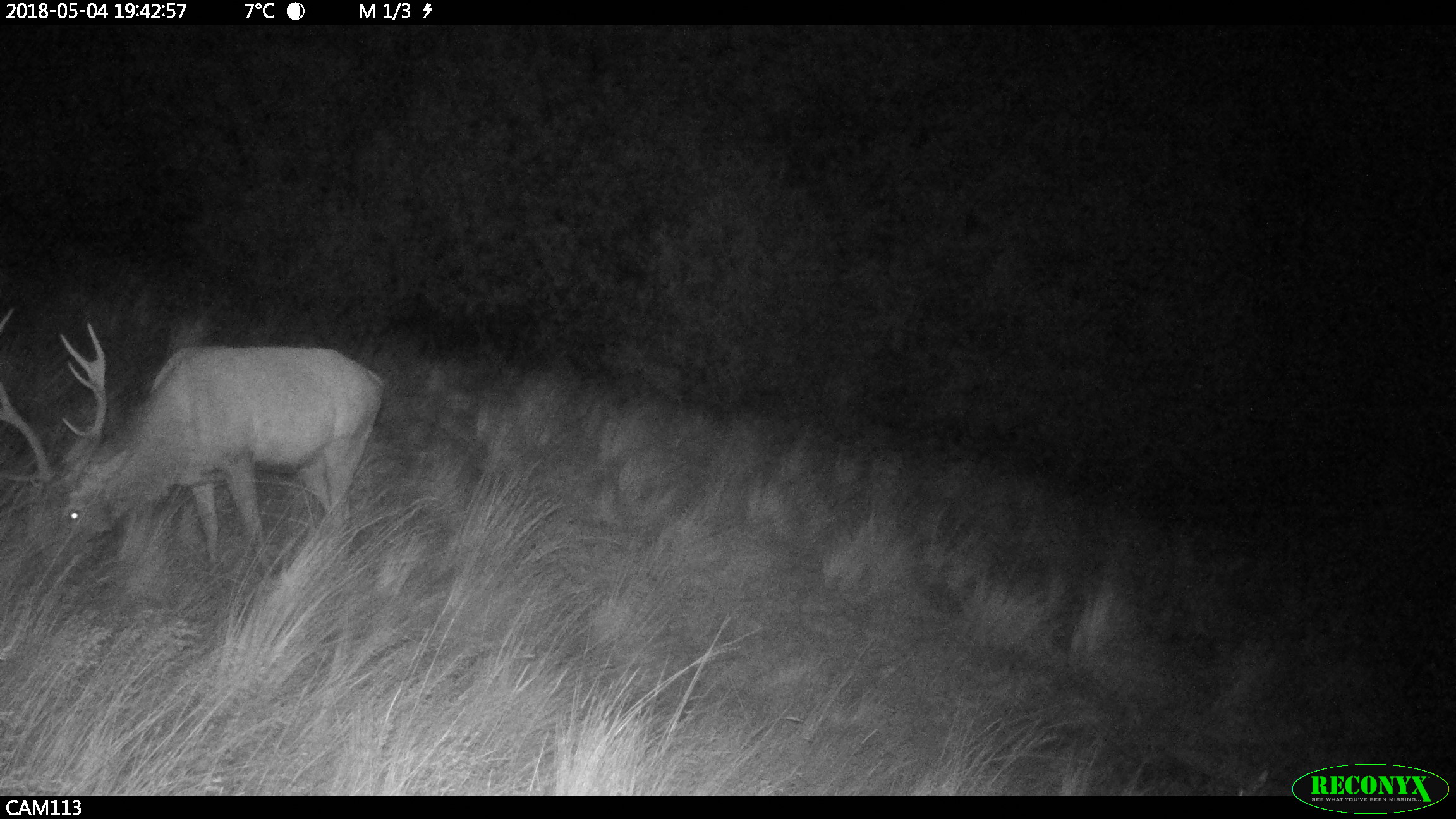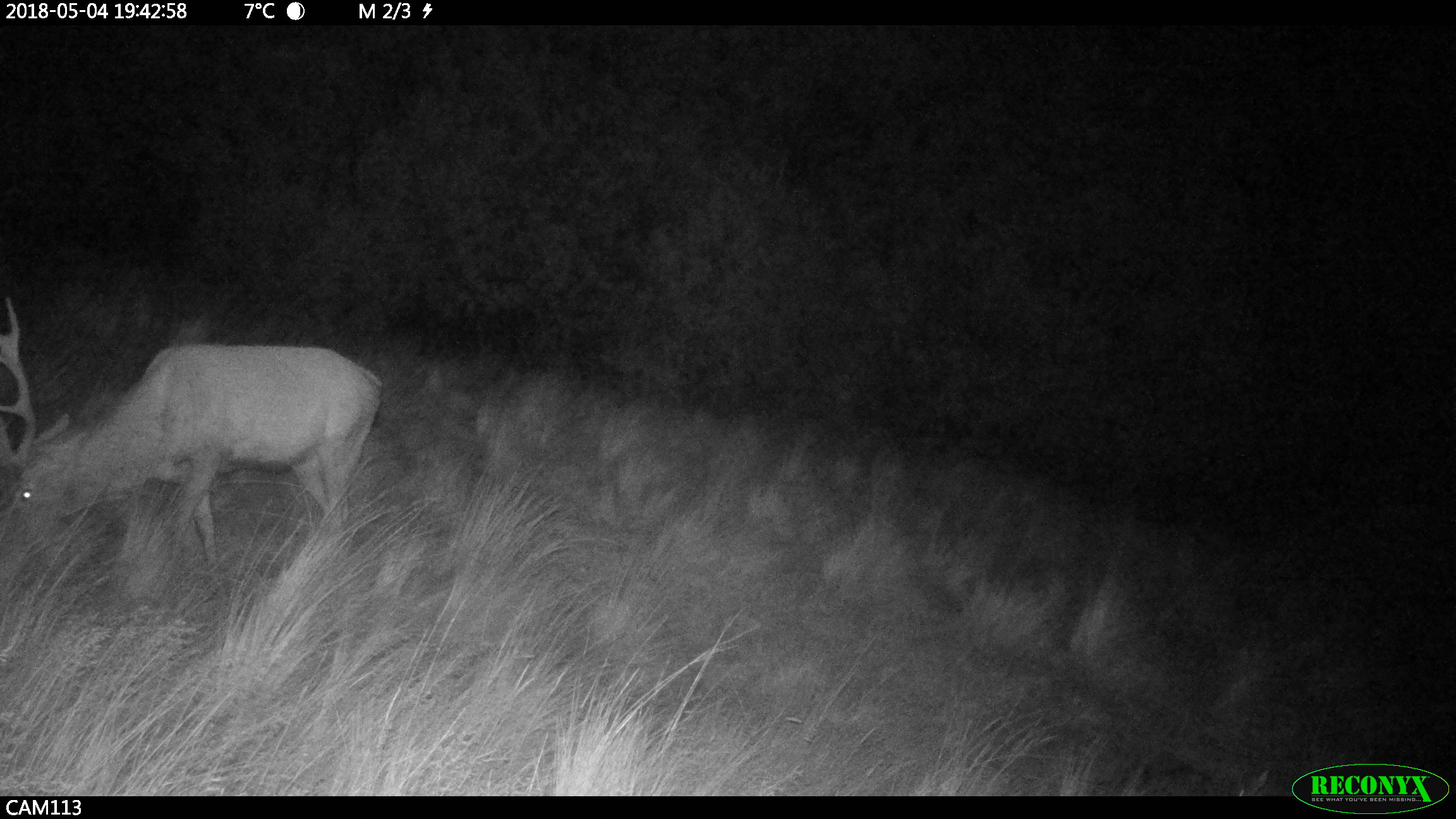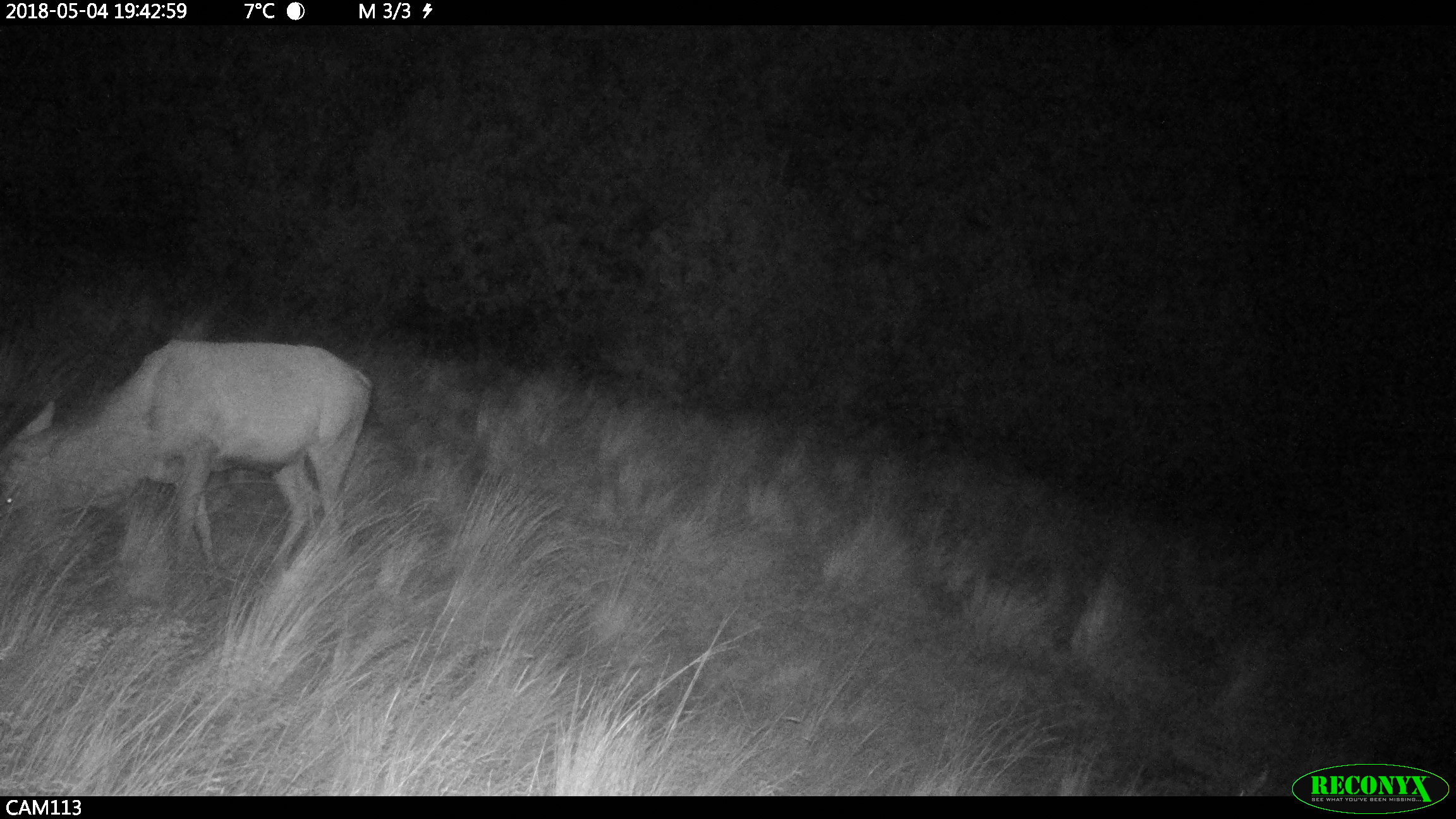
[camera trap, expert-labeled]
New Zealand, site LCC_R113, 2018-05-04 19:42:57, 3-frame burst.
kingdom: Animalia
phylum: Chordata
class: Mammalia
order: Artiodactyla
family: Cervidae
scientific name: Cervidae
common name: deer